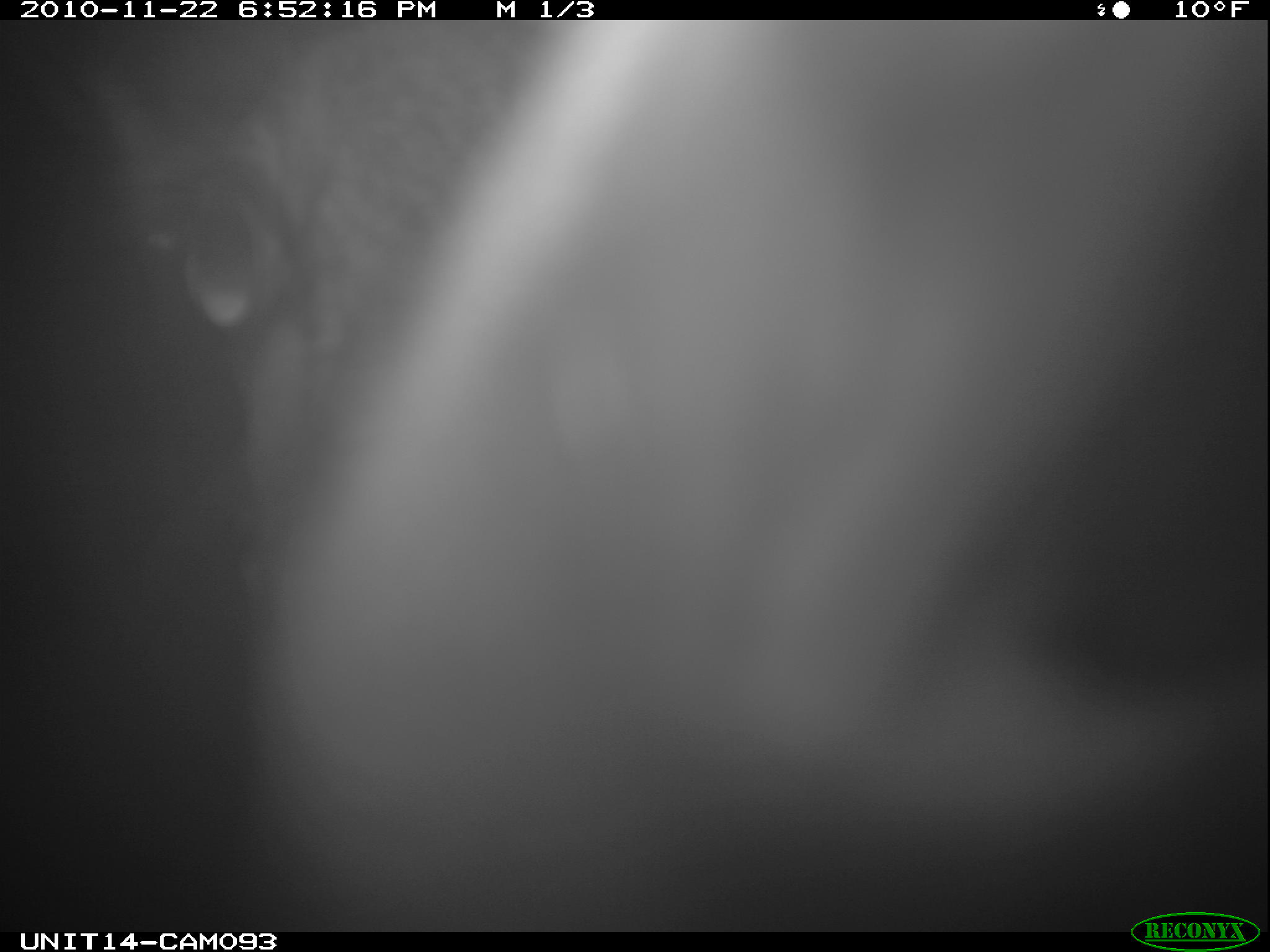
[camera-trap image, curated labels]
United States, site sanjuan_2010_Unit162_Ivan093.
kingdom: Animalia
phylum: Chordata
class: Mammalia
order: Artiodactyla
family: Cervidae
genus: Cervus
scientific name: Cervus elaphus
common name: red deer